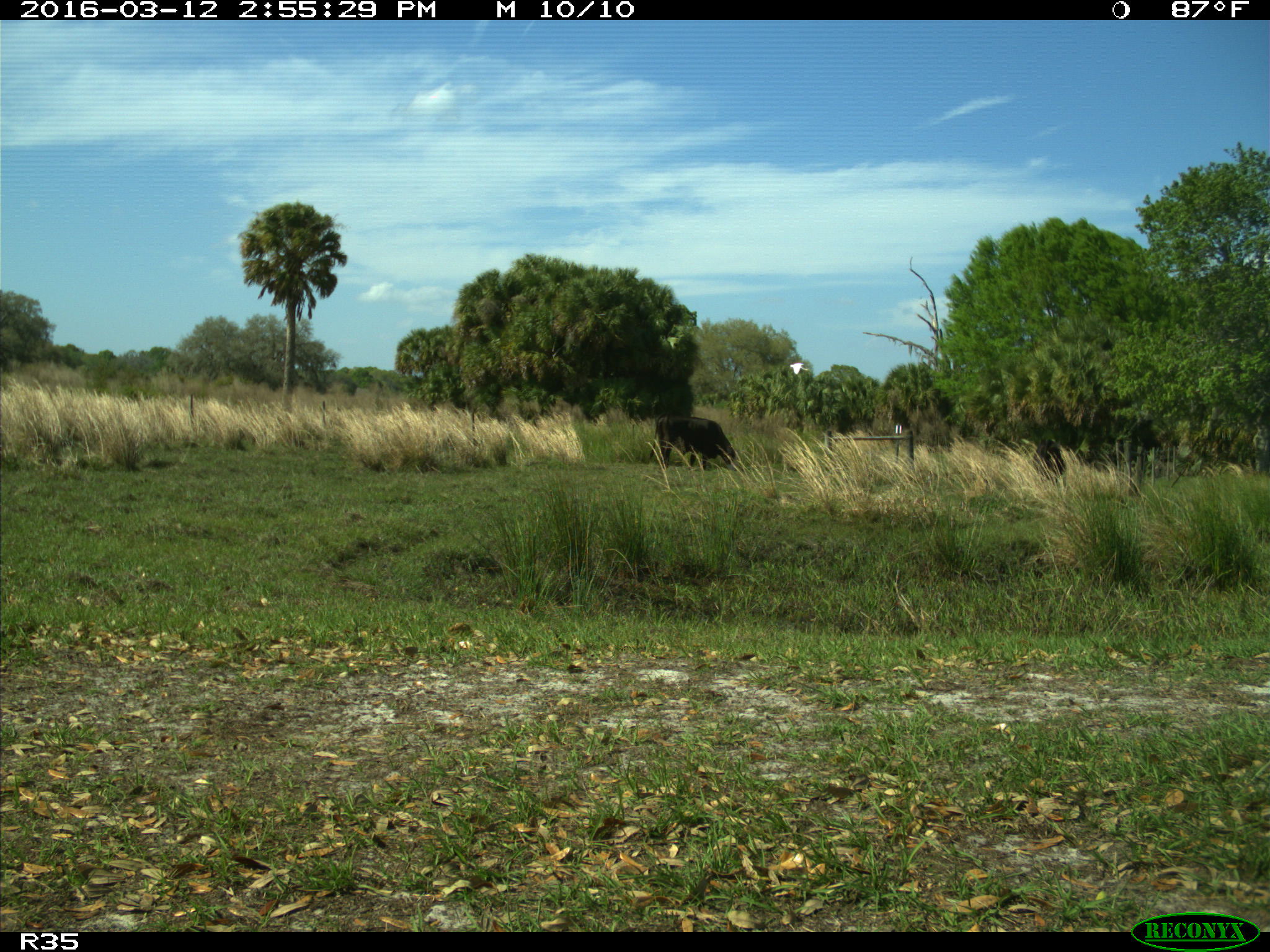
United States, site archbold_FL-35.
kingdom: Animalia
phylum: Chordata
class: Mammalia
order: Artiodactyla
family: Bovidae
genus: Bos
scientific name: Bos taurus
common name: domestic cow